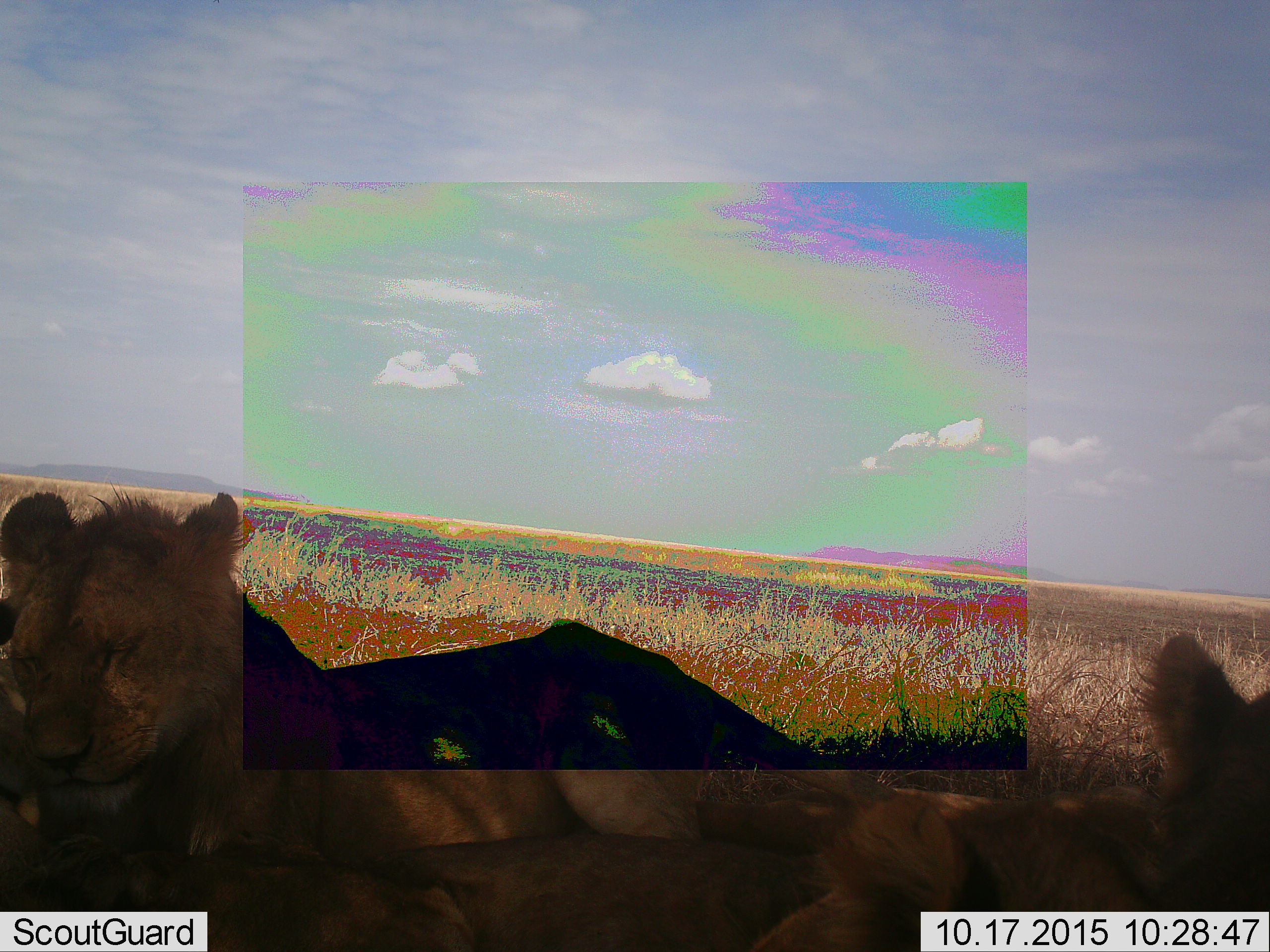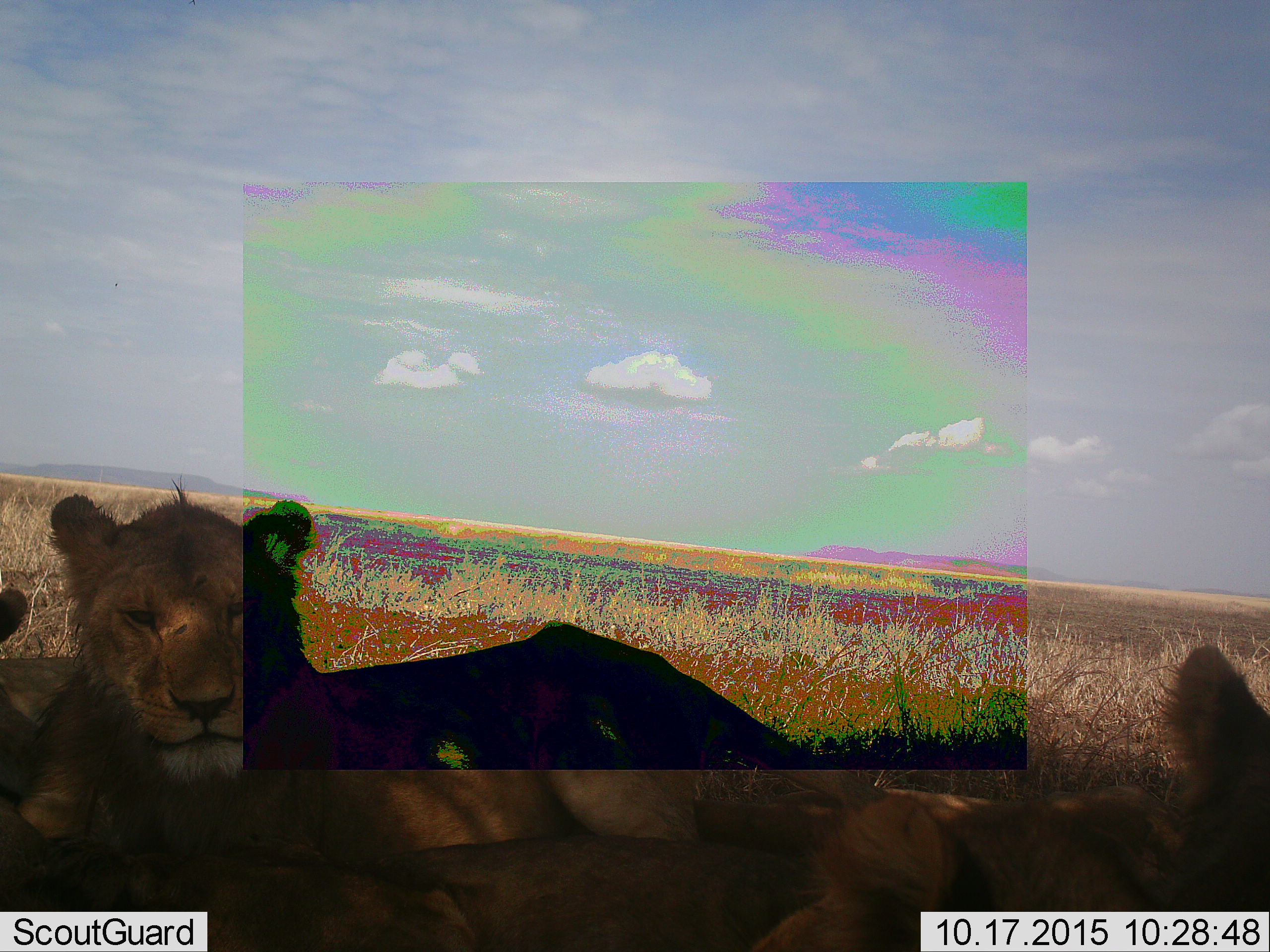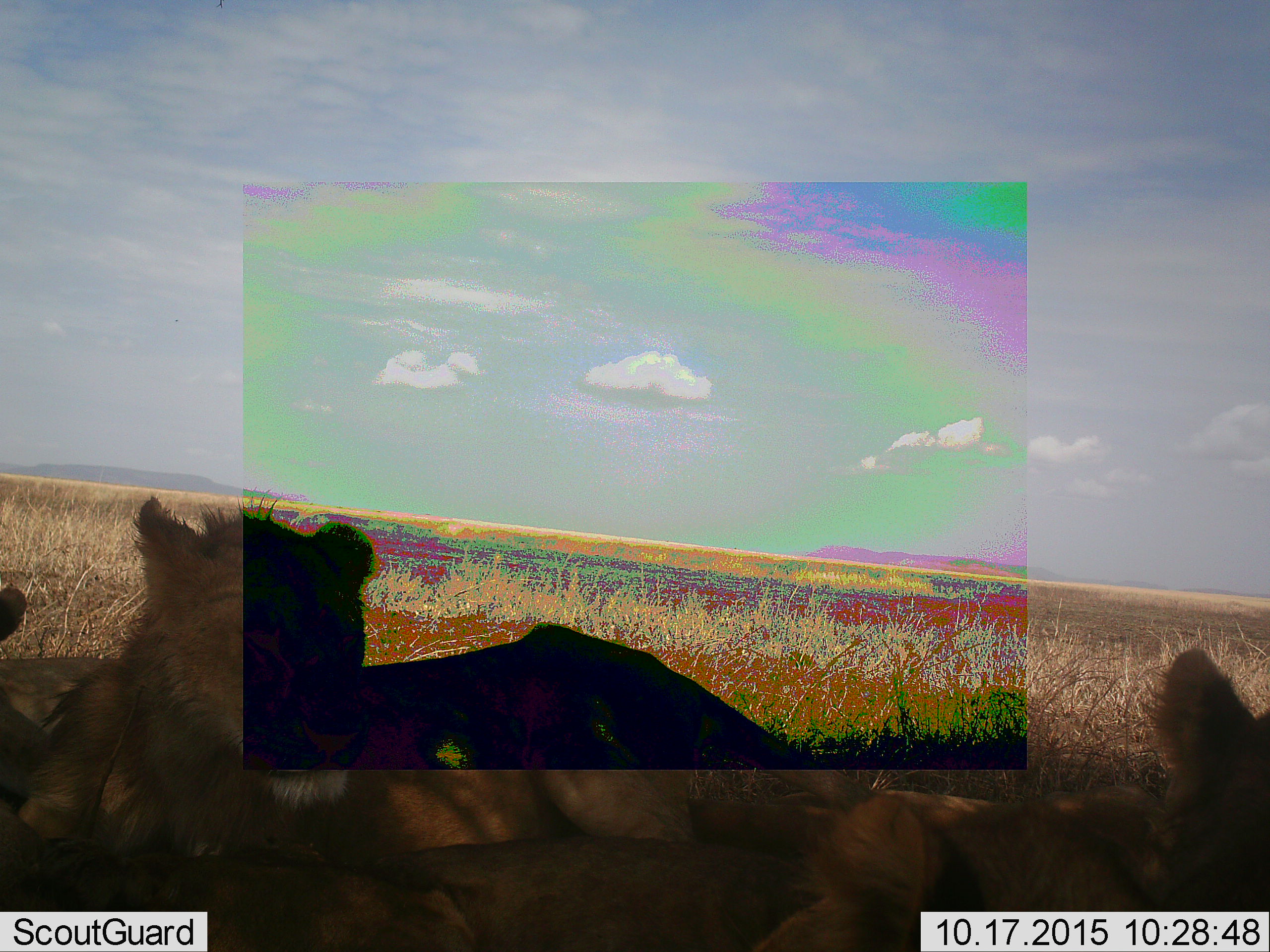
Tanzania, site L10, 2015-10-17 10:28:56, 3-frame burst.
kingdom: Animalia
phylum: Chordata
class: Mammalia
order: Carnivora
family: Felidae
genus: Panthera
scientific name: Panthera leo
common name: lion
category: lionfemale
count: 3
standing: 0%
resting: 100%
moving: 0%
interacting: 12%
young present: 12%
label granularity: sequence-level